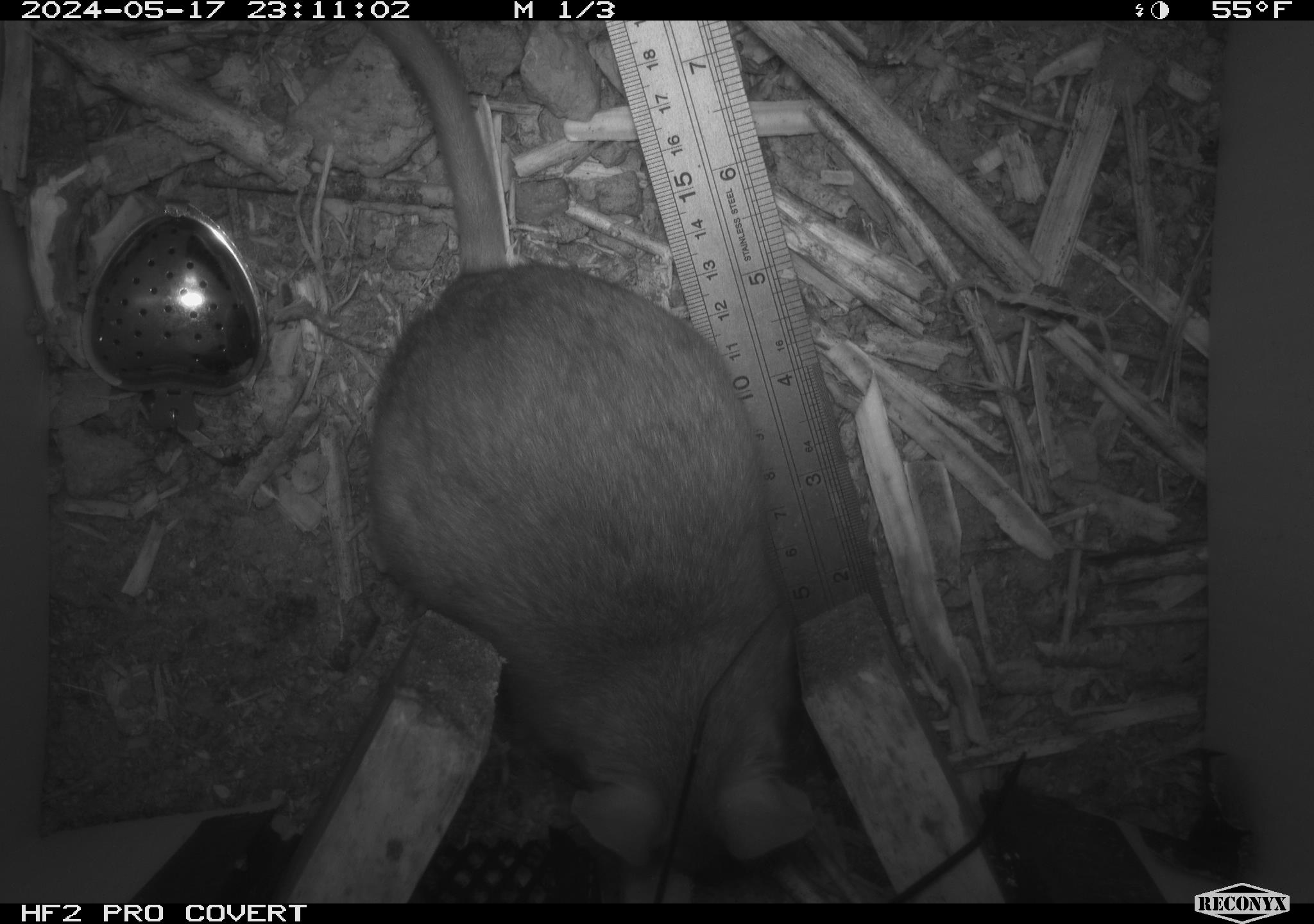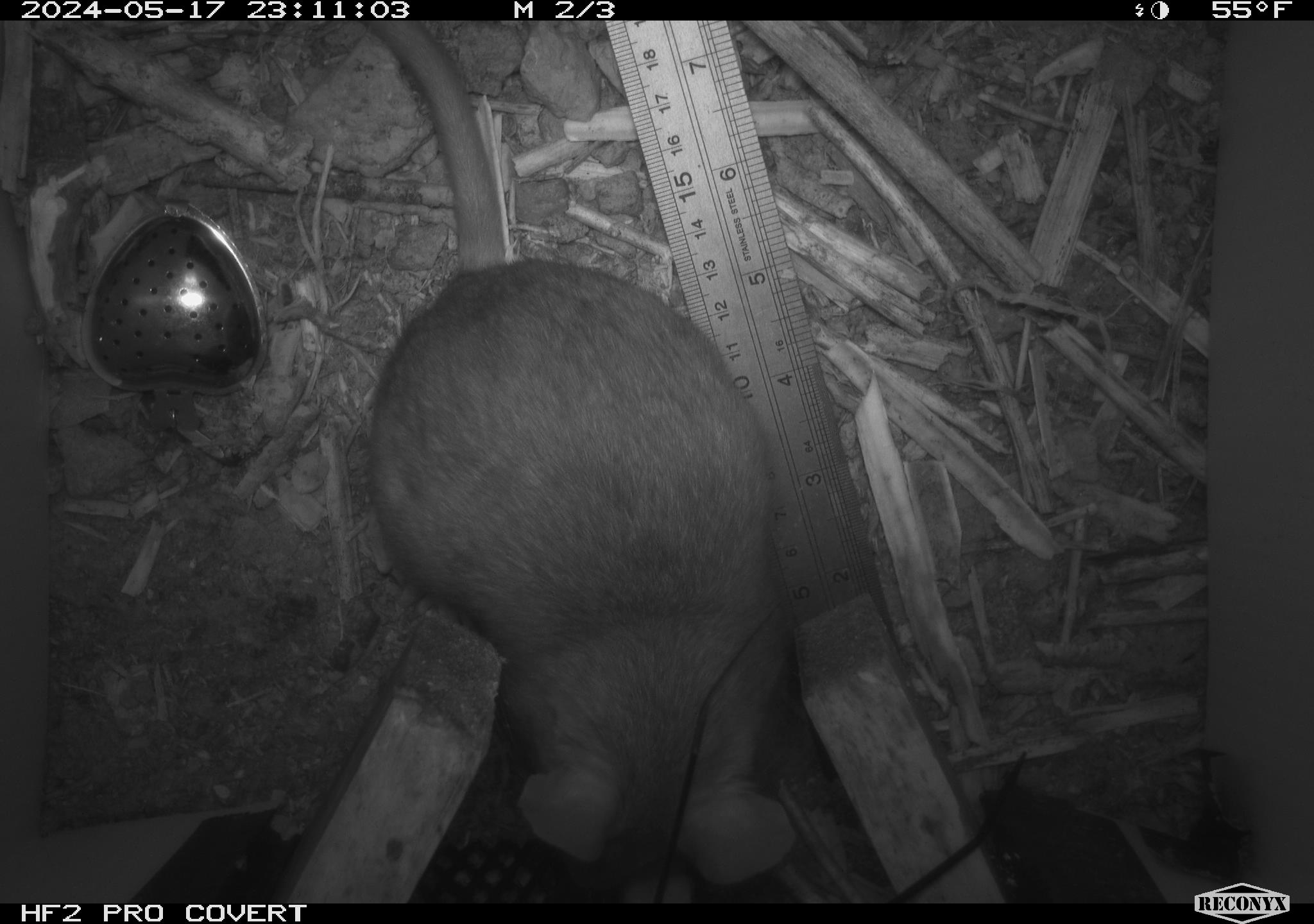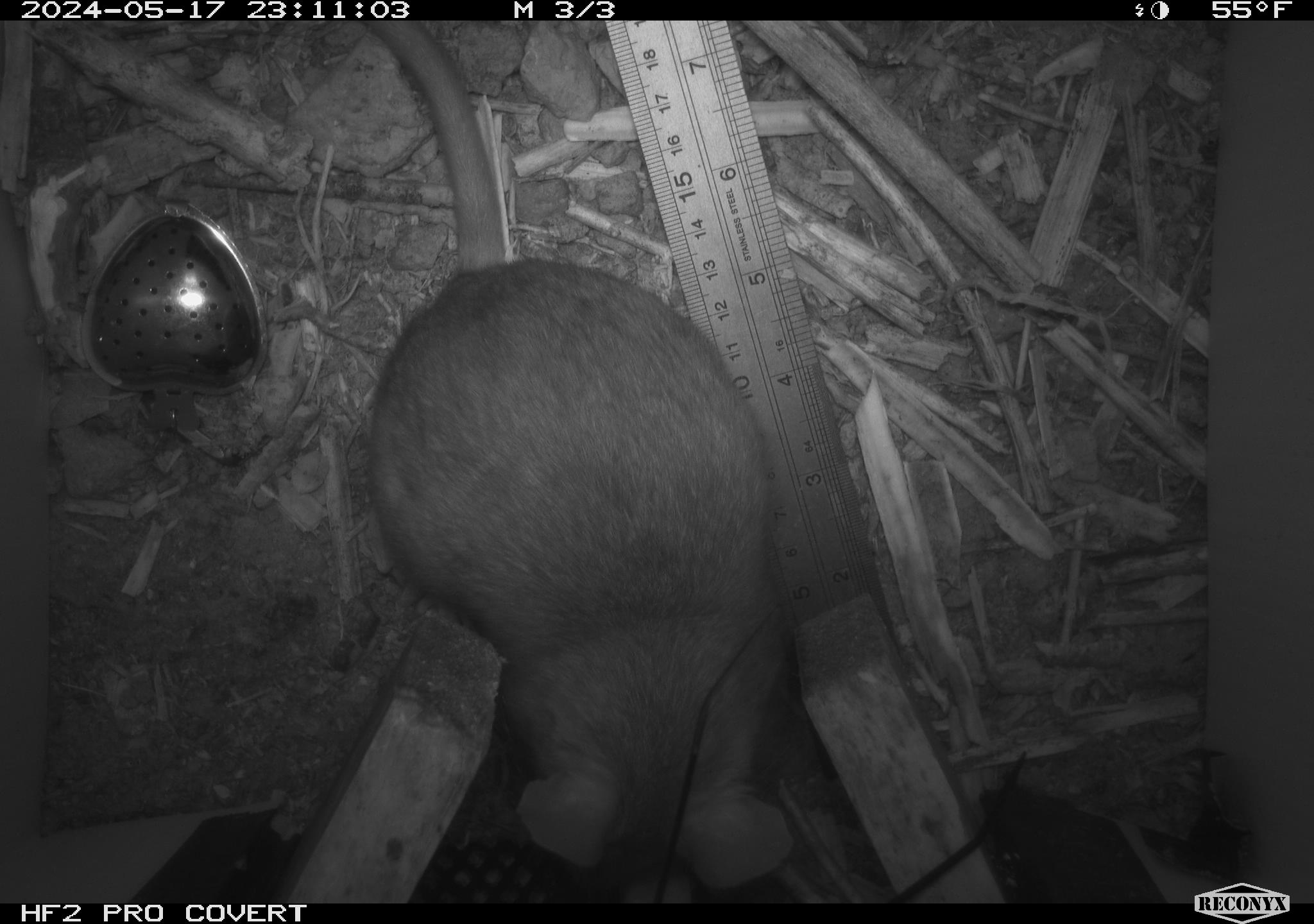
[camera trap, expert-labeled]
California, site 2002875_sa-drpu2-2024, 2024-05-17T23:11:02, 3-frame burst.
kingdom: Animalia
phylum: Chordata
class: Mammalia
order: Rodentia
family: Cricetidae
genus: Neotoma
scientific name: Neotoma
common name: pack rat or woodrat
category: neotoma species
Neotoma species (pack rat or woodrat) (Neotoma).